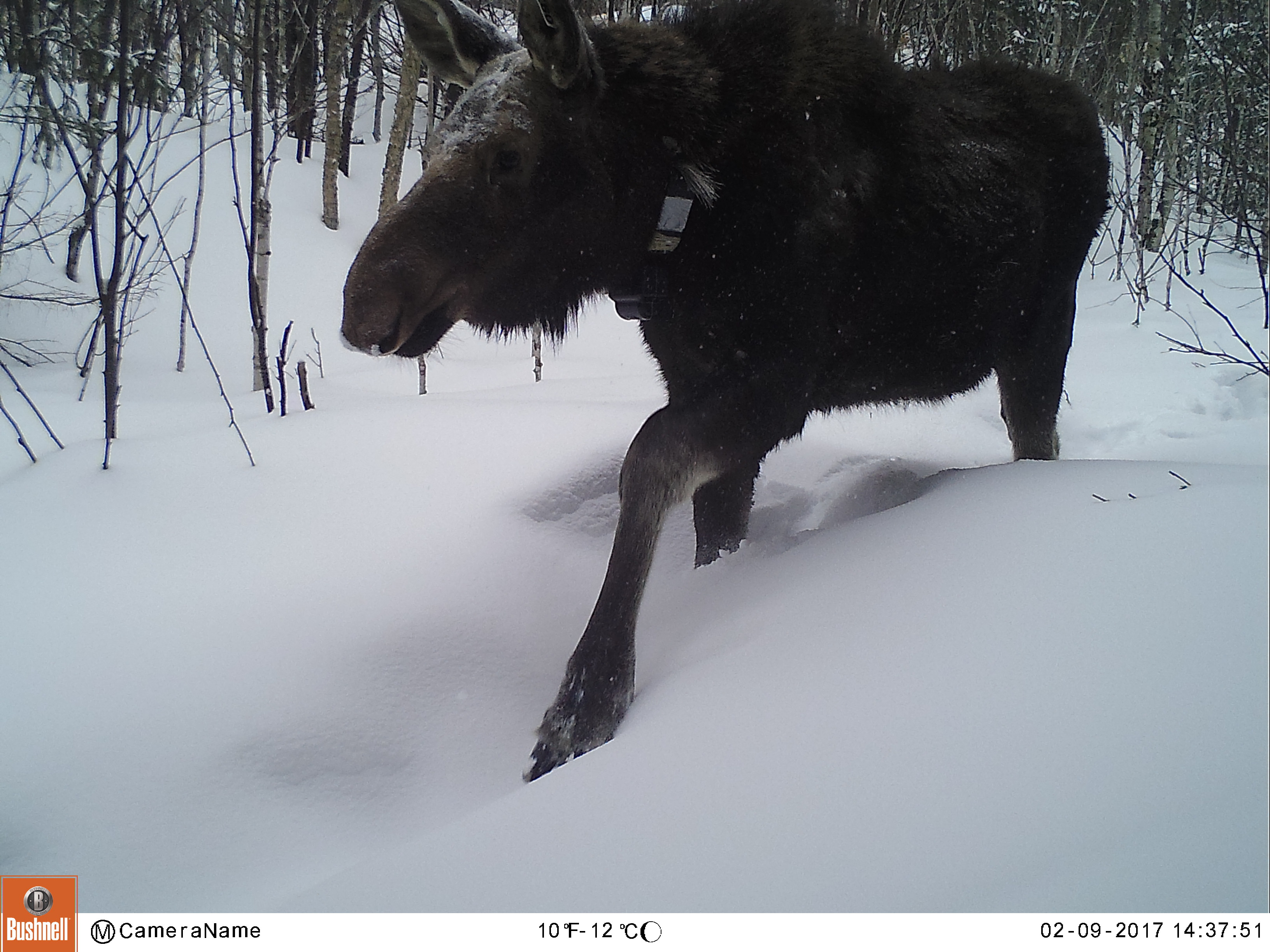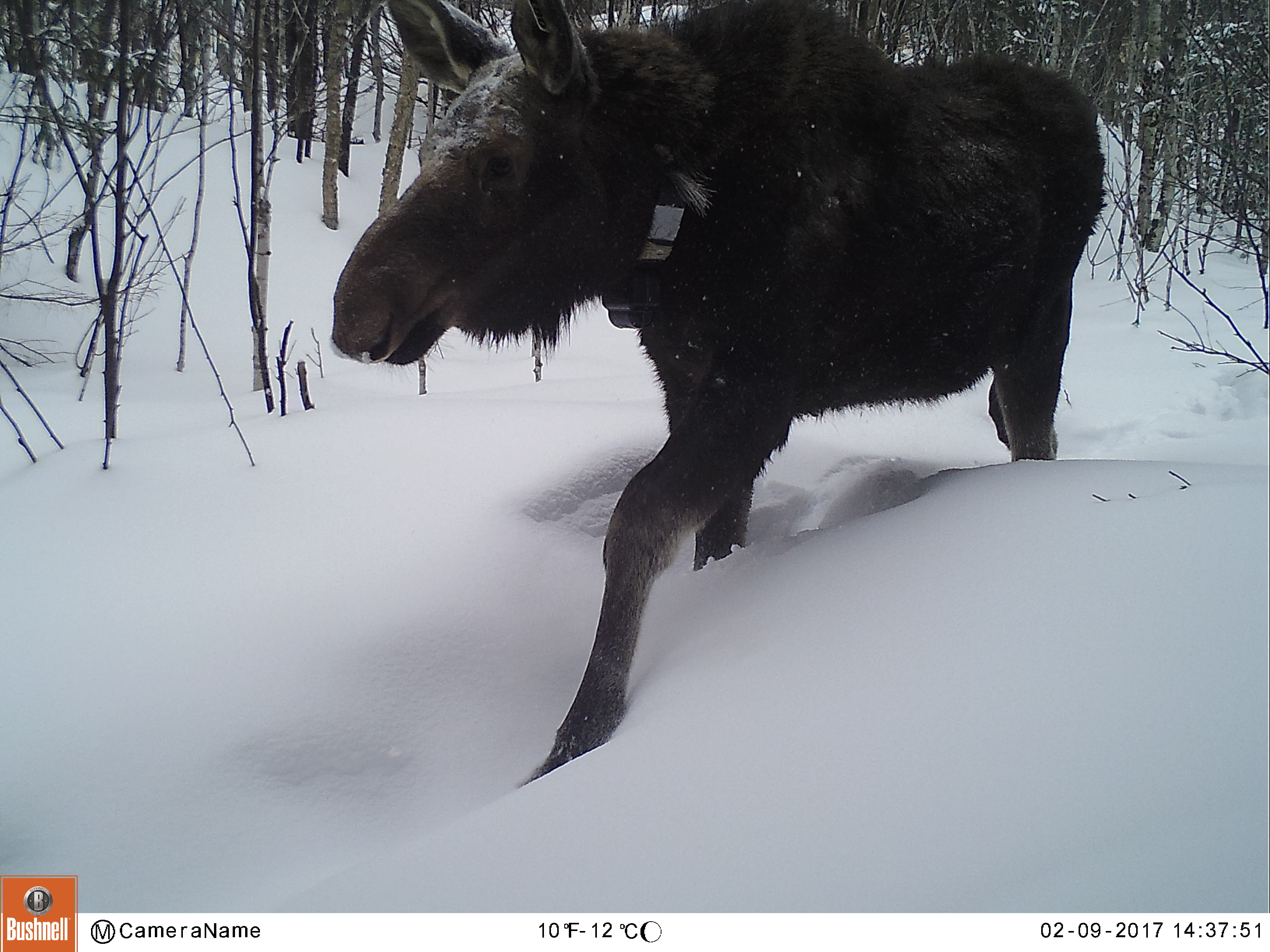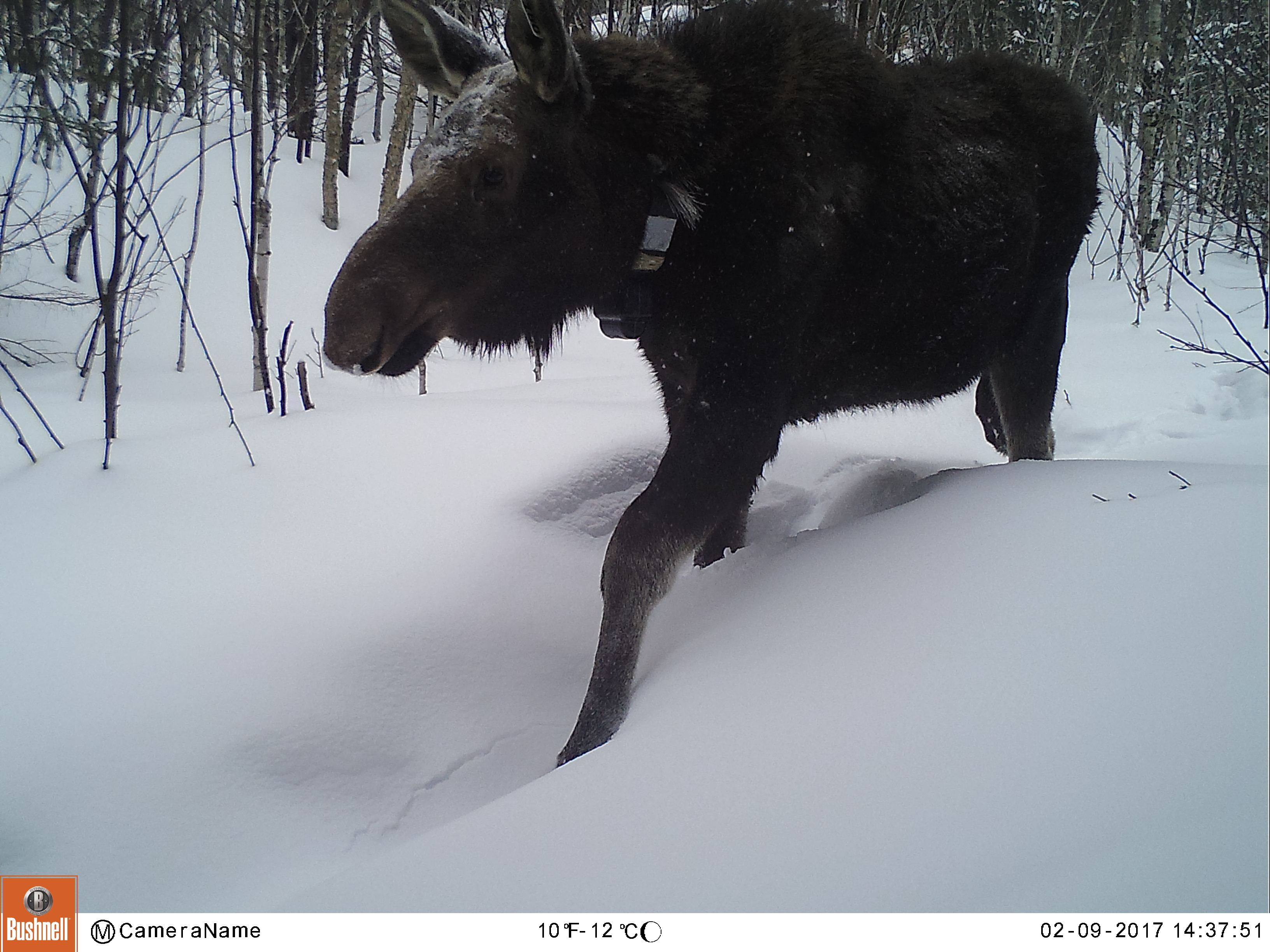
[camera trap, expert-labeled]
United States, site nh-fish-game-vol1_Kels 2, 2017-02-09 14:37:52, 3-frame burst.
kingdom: Animalia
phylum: Chordata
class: Mammalia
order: Artiodactyla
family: Cervidae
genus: Alces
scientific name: Alces alces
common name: moose